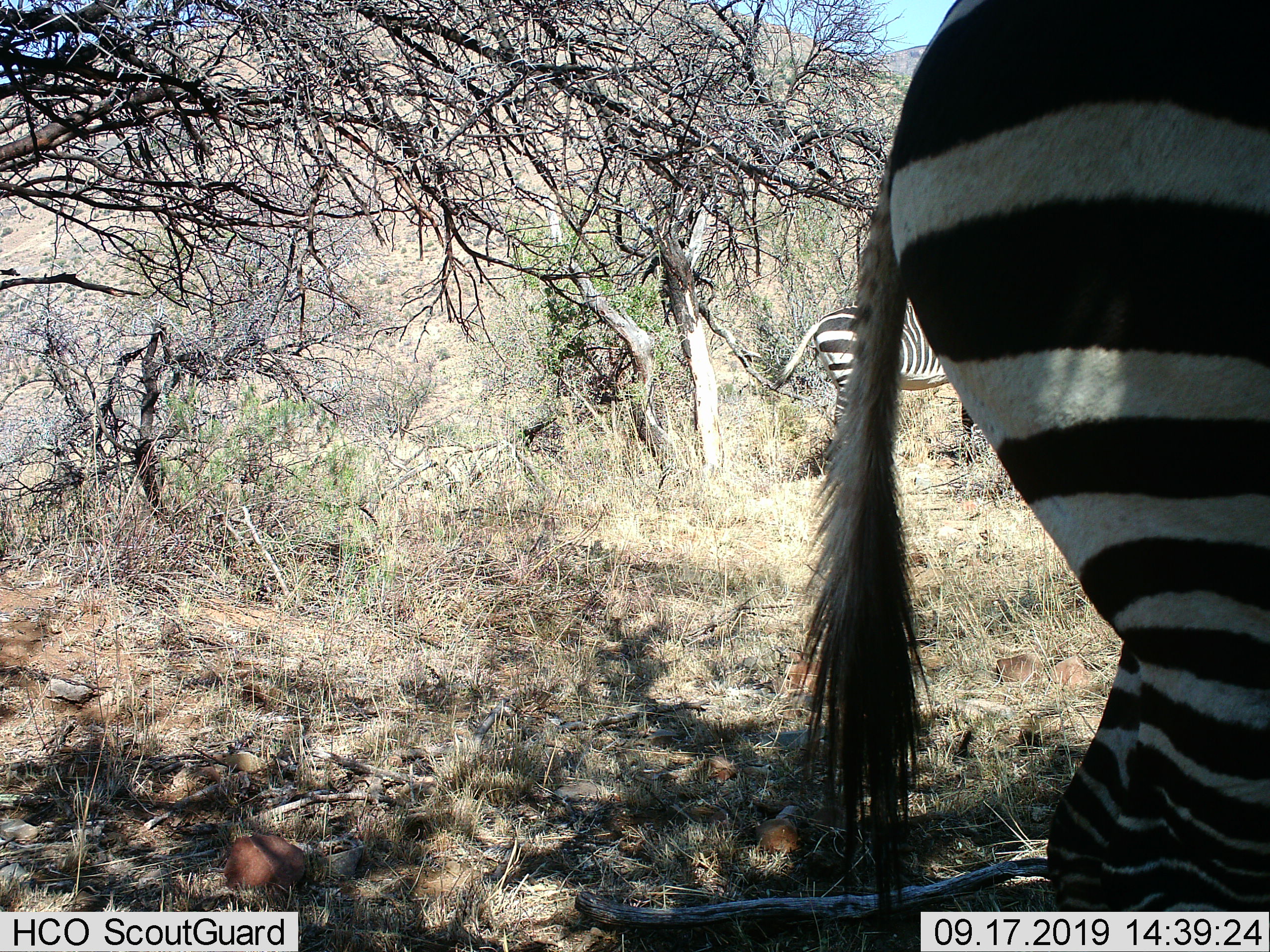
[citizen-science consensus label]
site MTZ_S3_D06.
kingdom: Animalia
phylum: Chordata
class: Mammalia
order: Perissodactyla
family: Equidae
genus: Equus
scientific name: Equus zebra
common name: mountain zebra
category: zebramountain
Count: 2.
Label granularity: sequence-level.